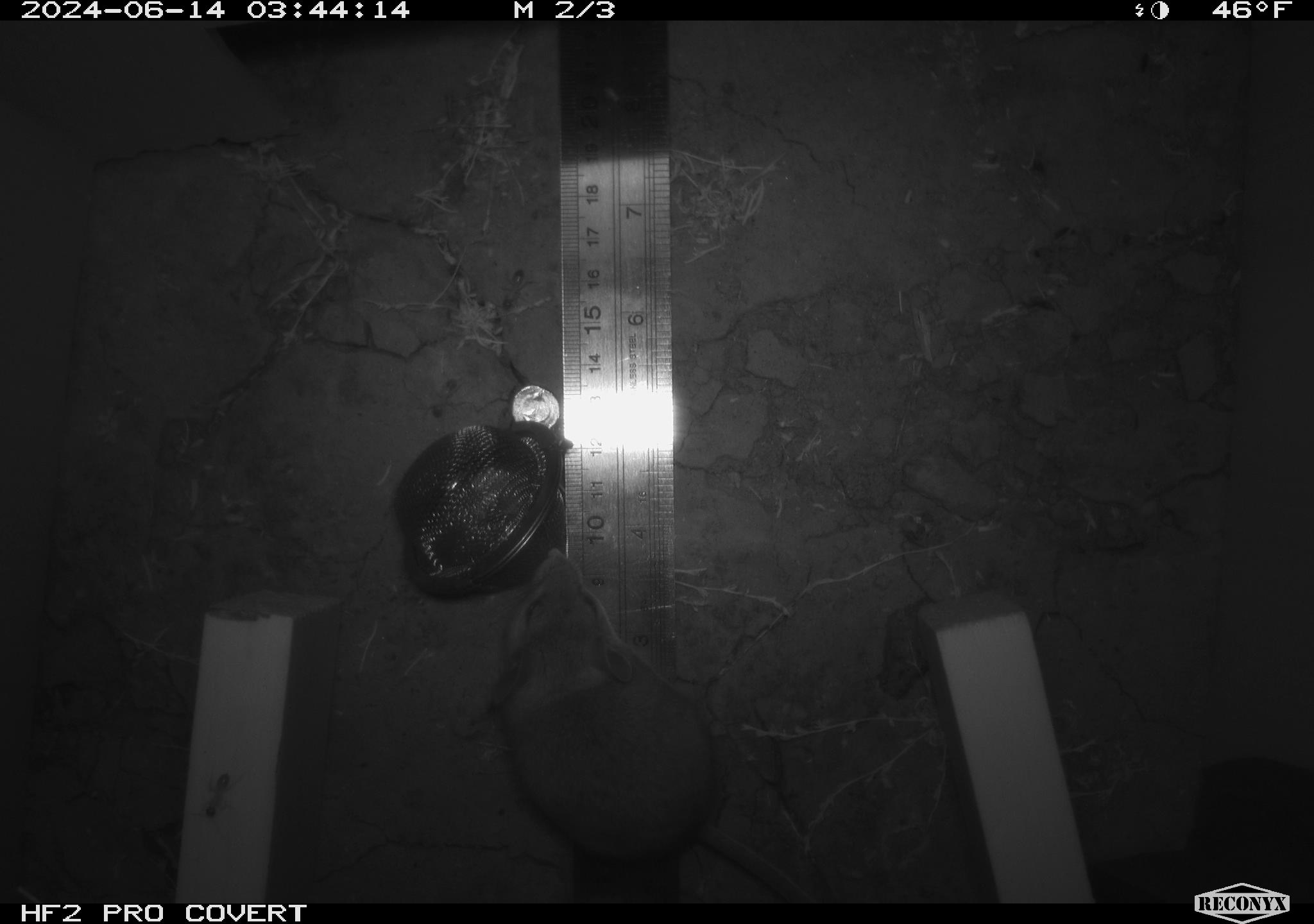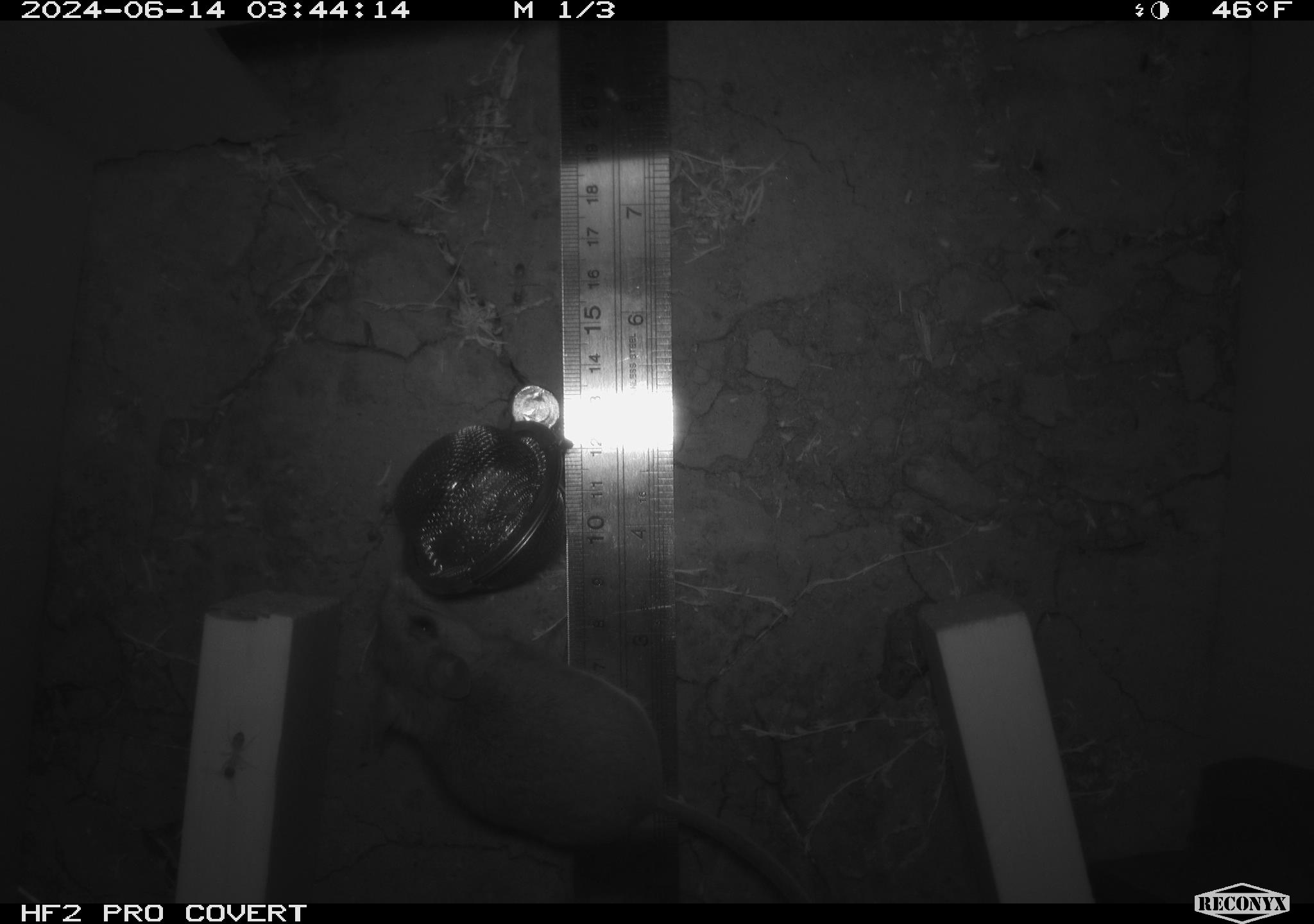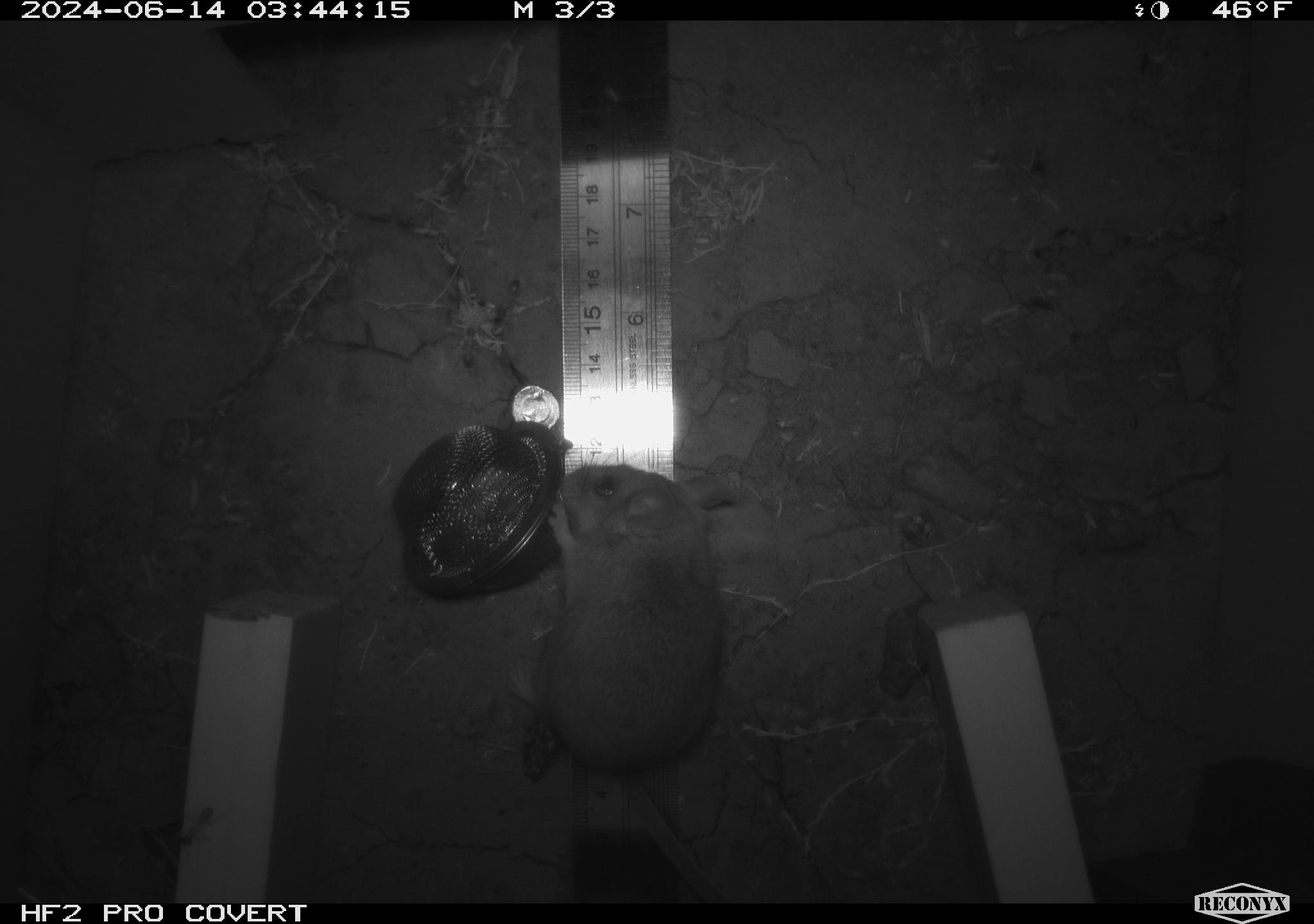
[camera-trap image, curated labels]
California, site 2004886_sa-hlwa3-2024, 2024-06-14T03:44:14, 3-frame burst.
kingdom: Animalia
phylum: Chordata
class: Mammalia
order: Rodentia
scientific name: Rodentia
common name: mouse species